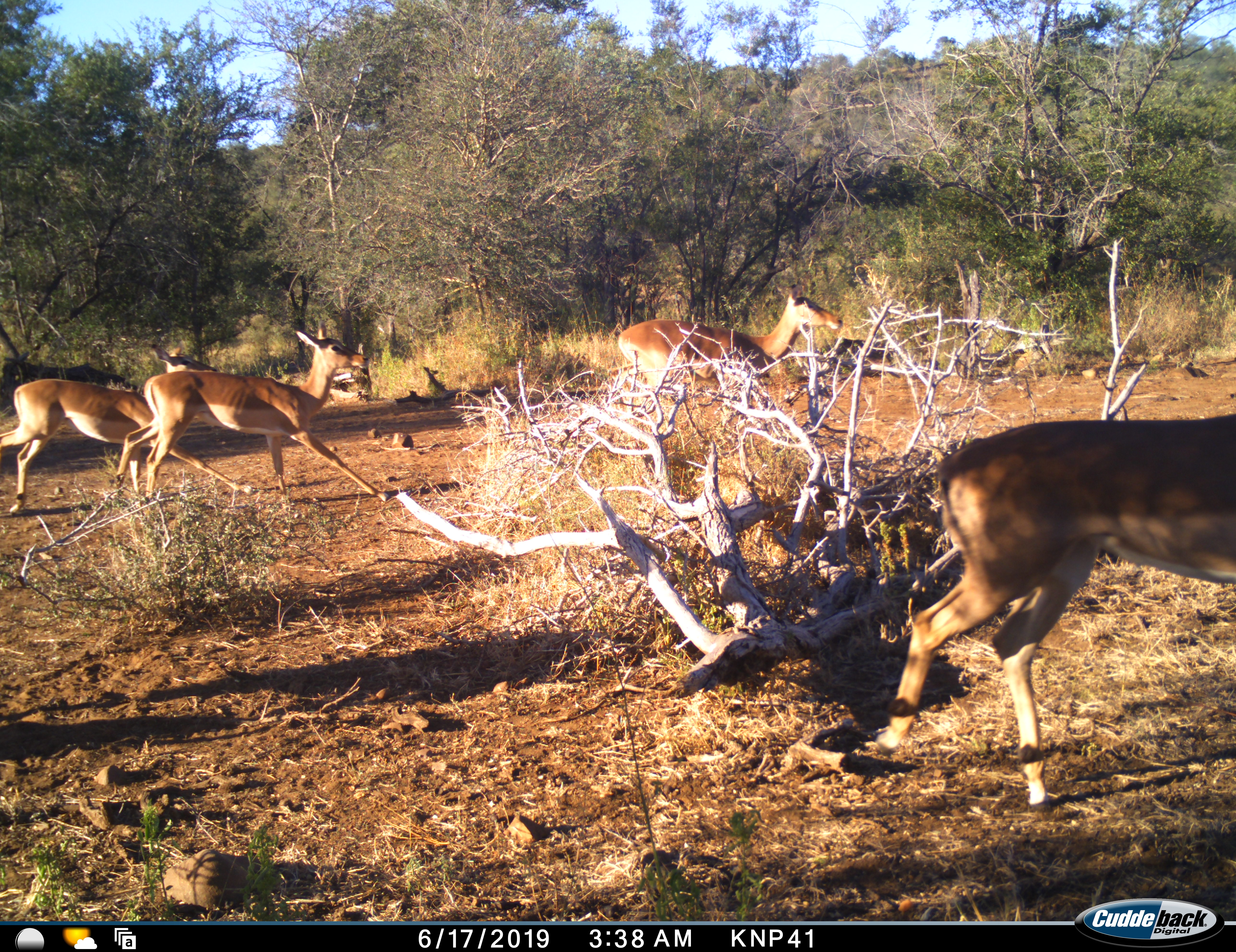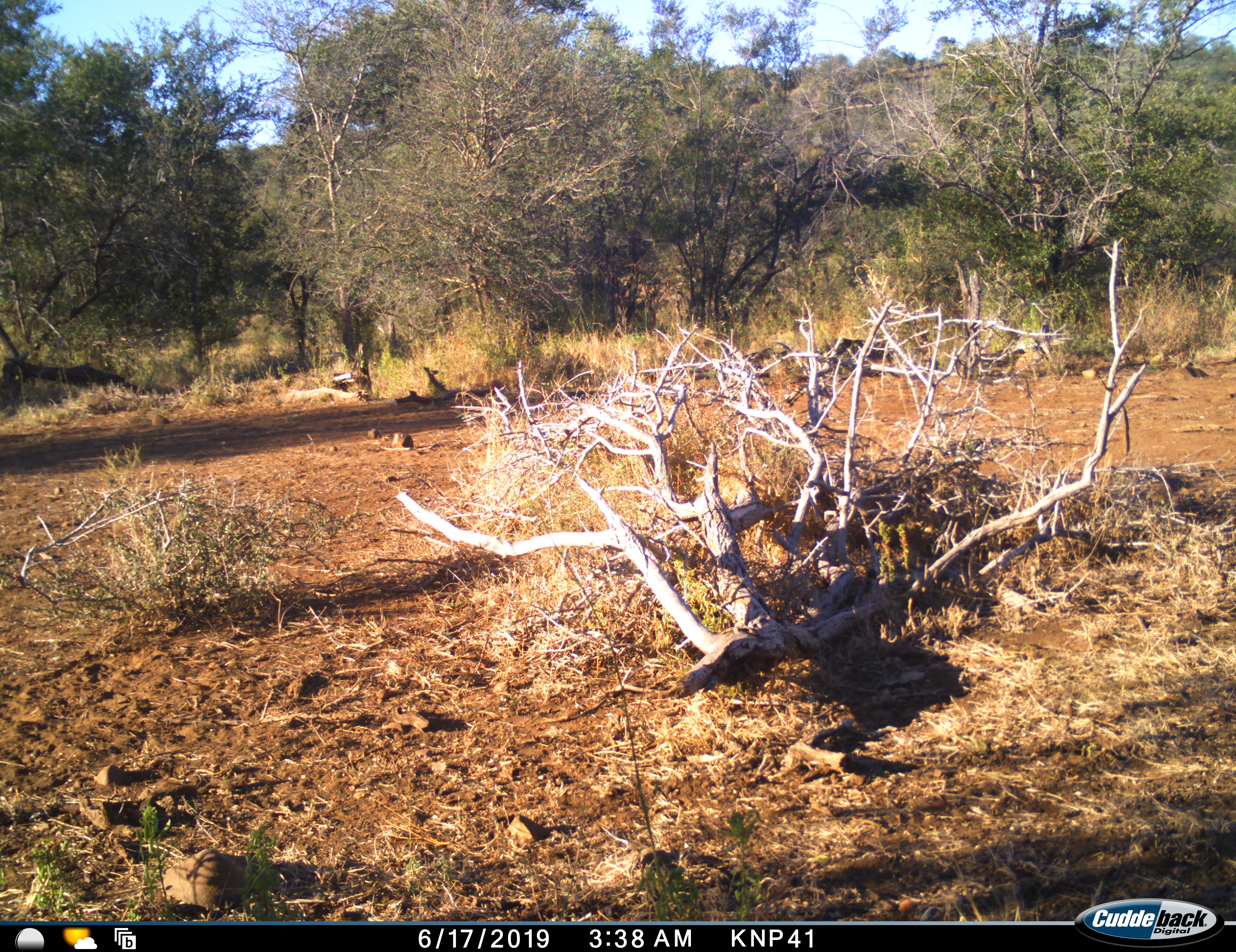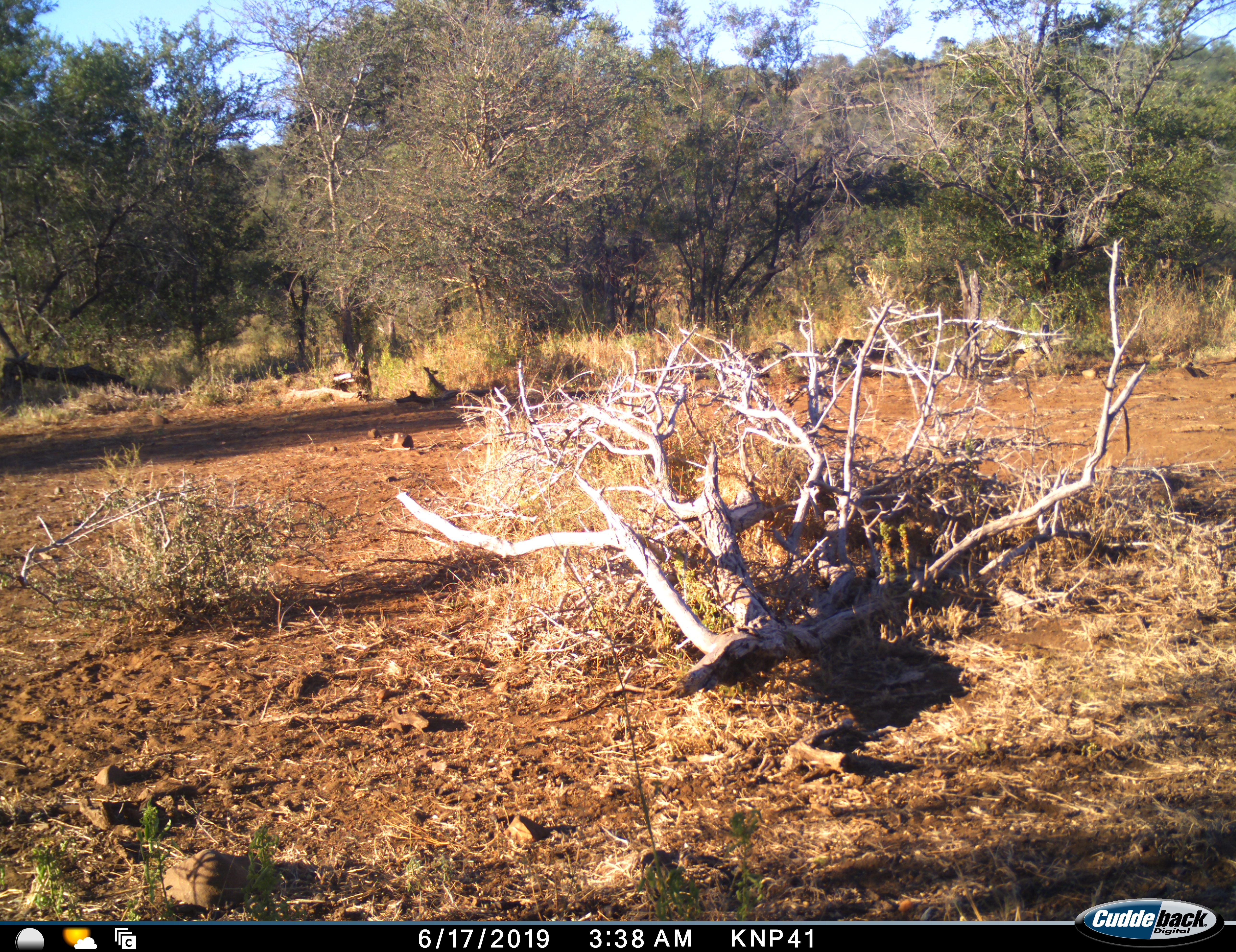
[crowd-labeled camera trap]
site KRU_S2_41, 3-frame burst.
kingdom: Animalia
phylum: Chordata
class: Mammalia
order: Artiodactyla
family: Bovidae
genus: Aepyceros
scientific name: Aepyceros melampus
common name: impala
Impala (Aepyceros melampus), count 4. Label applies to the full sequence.